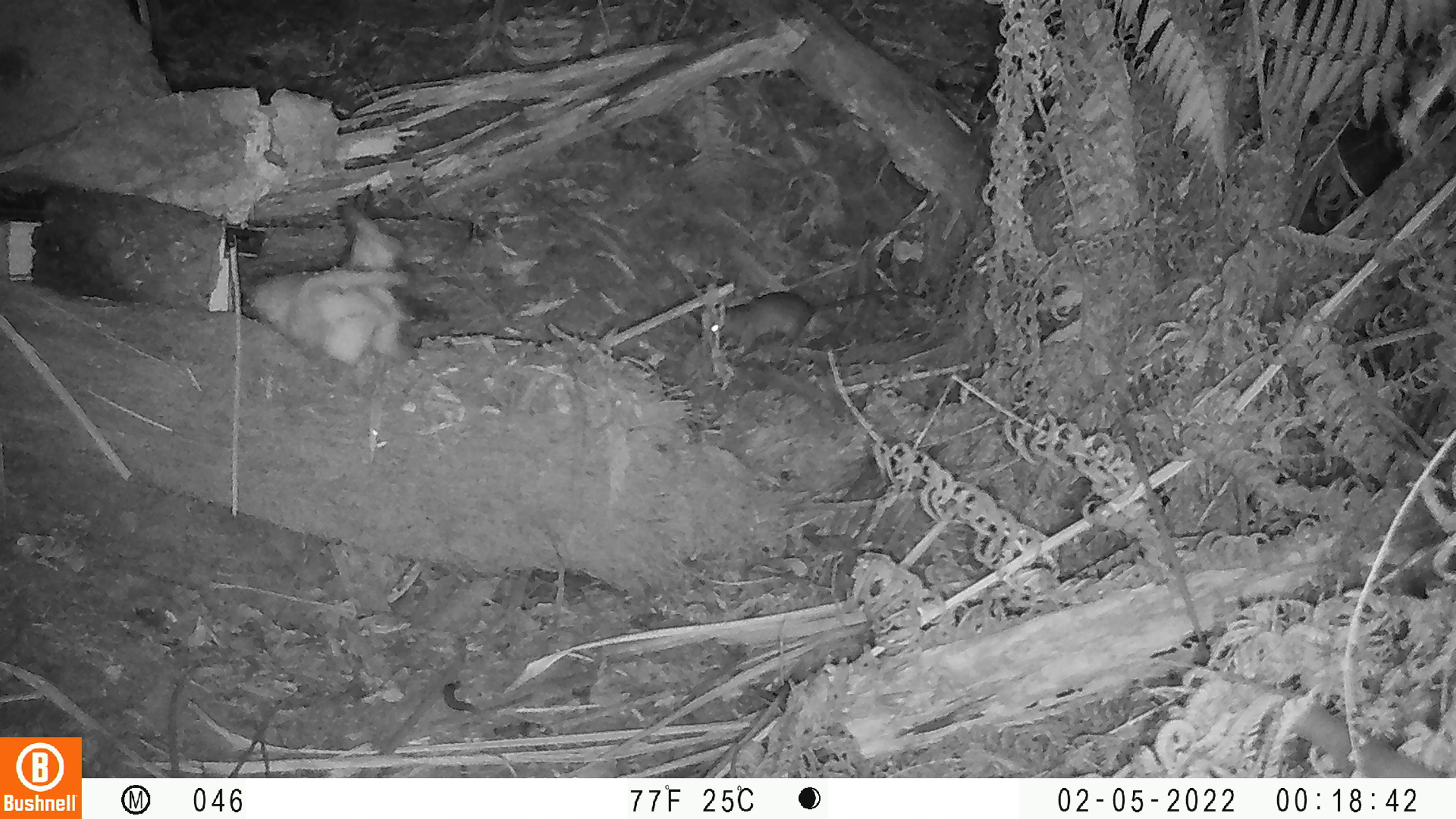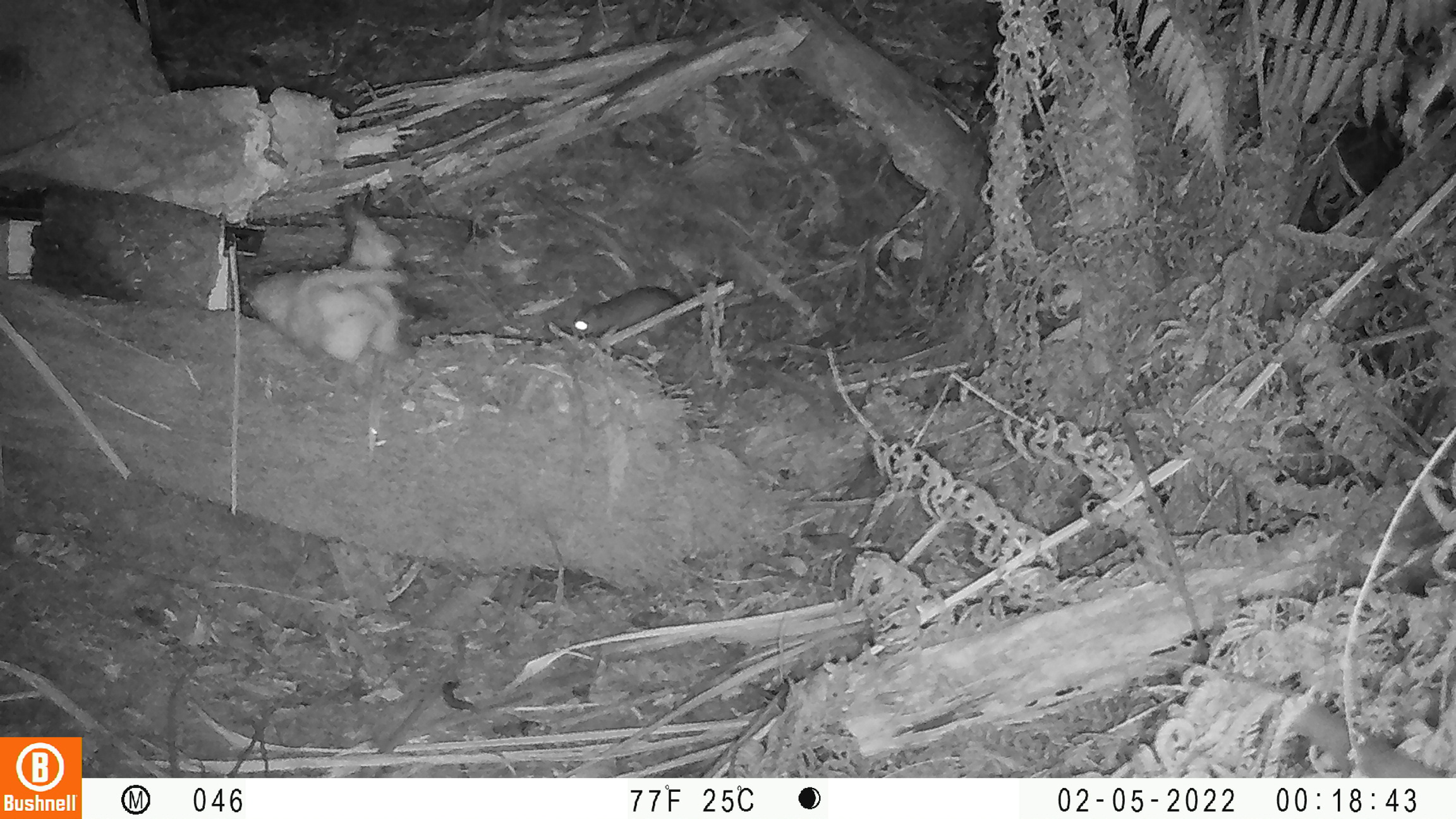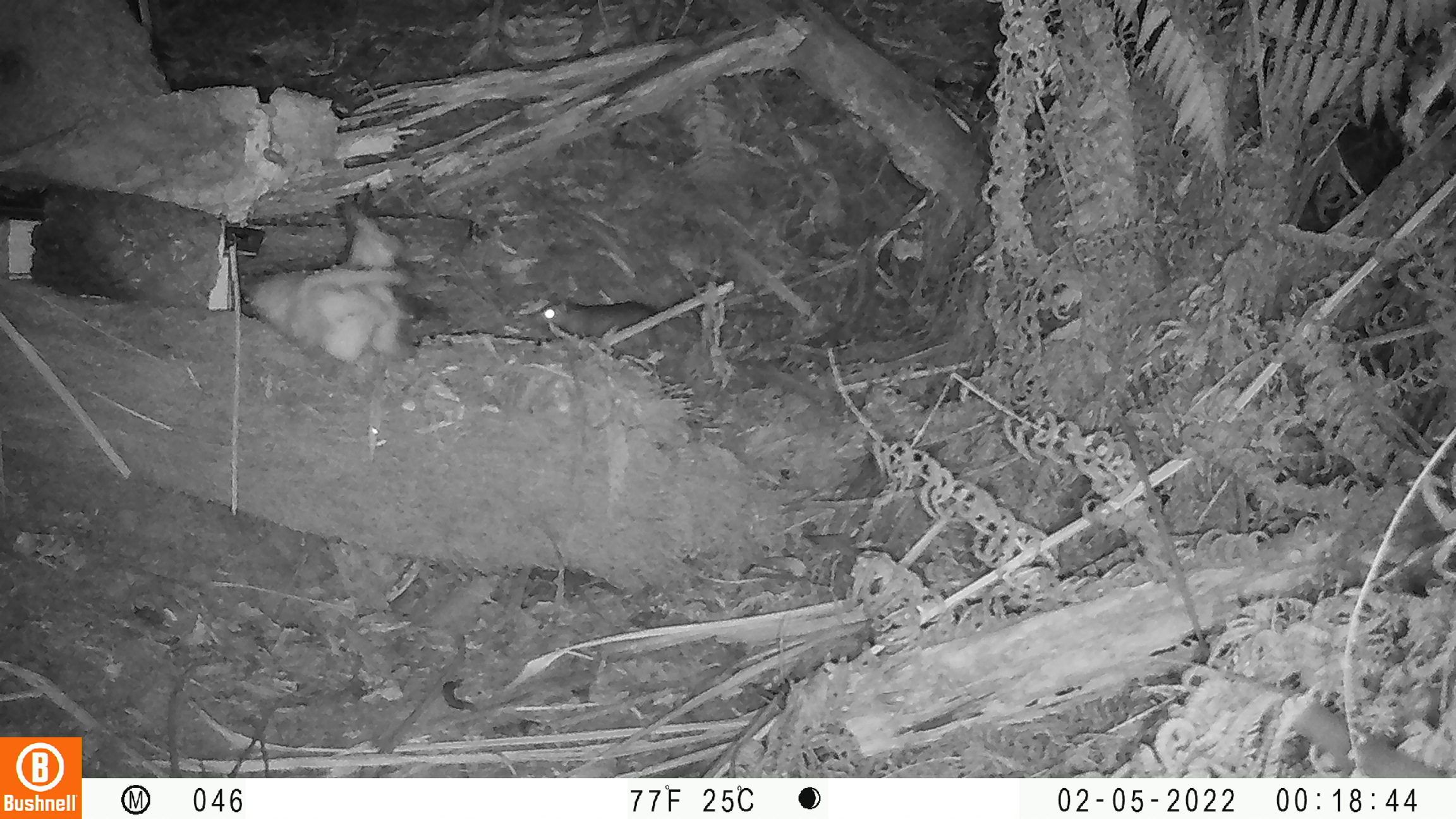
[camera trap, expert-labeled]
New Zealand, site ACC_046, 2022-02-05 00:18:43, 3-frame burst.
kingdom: Animalia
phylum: Chordata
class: Mammalia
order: Rodentia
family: Muridae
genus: Rattus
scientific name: Rattus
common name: rat